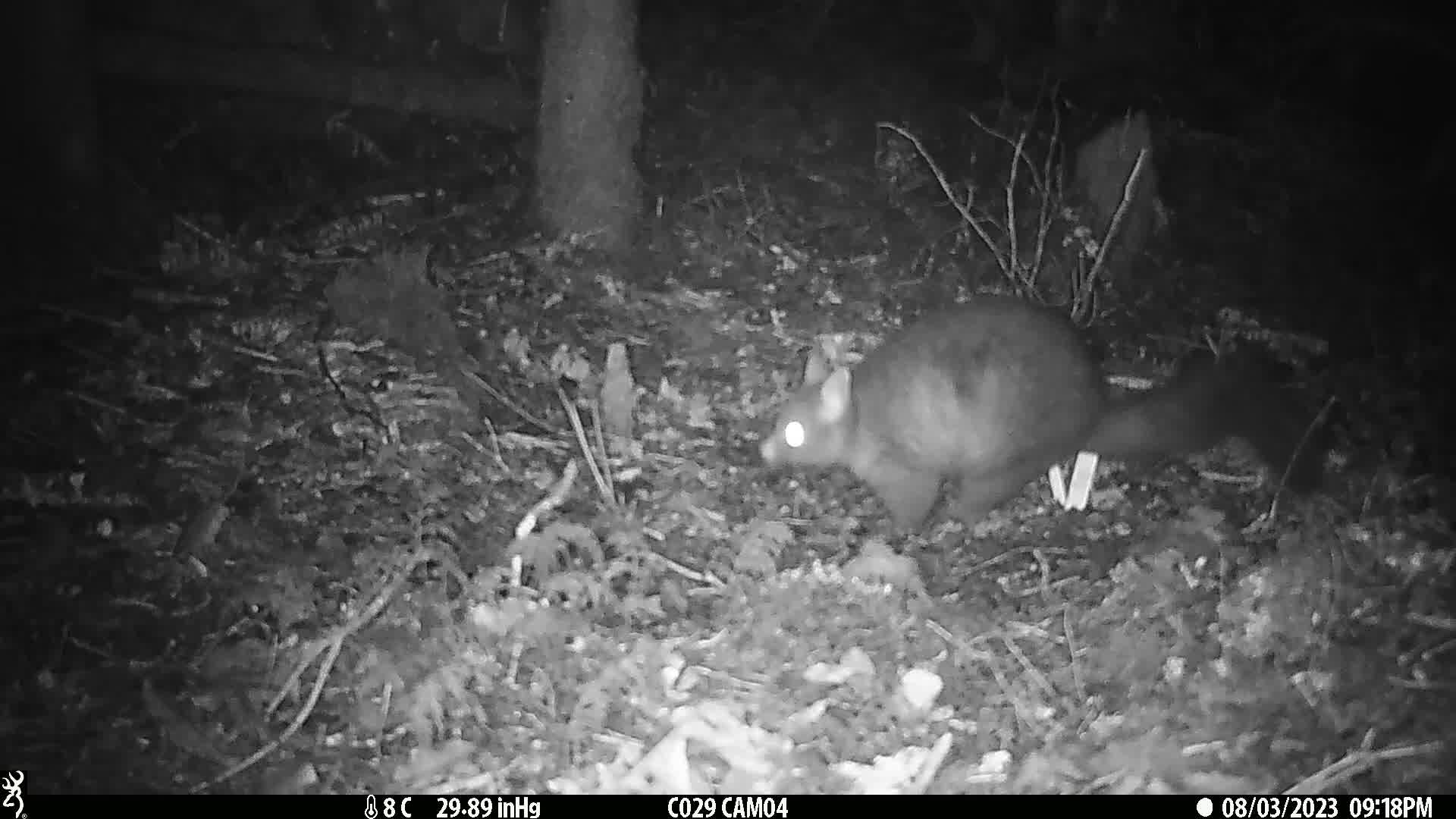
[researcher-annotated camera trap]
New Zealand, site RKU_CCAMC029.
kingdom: Animalia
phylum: Chordata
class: Mammalia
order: Diprotodontia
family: Phalangeridae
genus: Trichosurus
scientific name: Trichosurus vulpecula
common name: common brushtail possum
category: possum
Possum (common brushtail possum) (Trichosurus vulpecula).